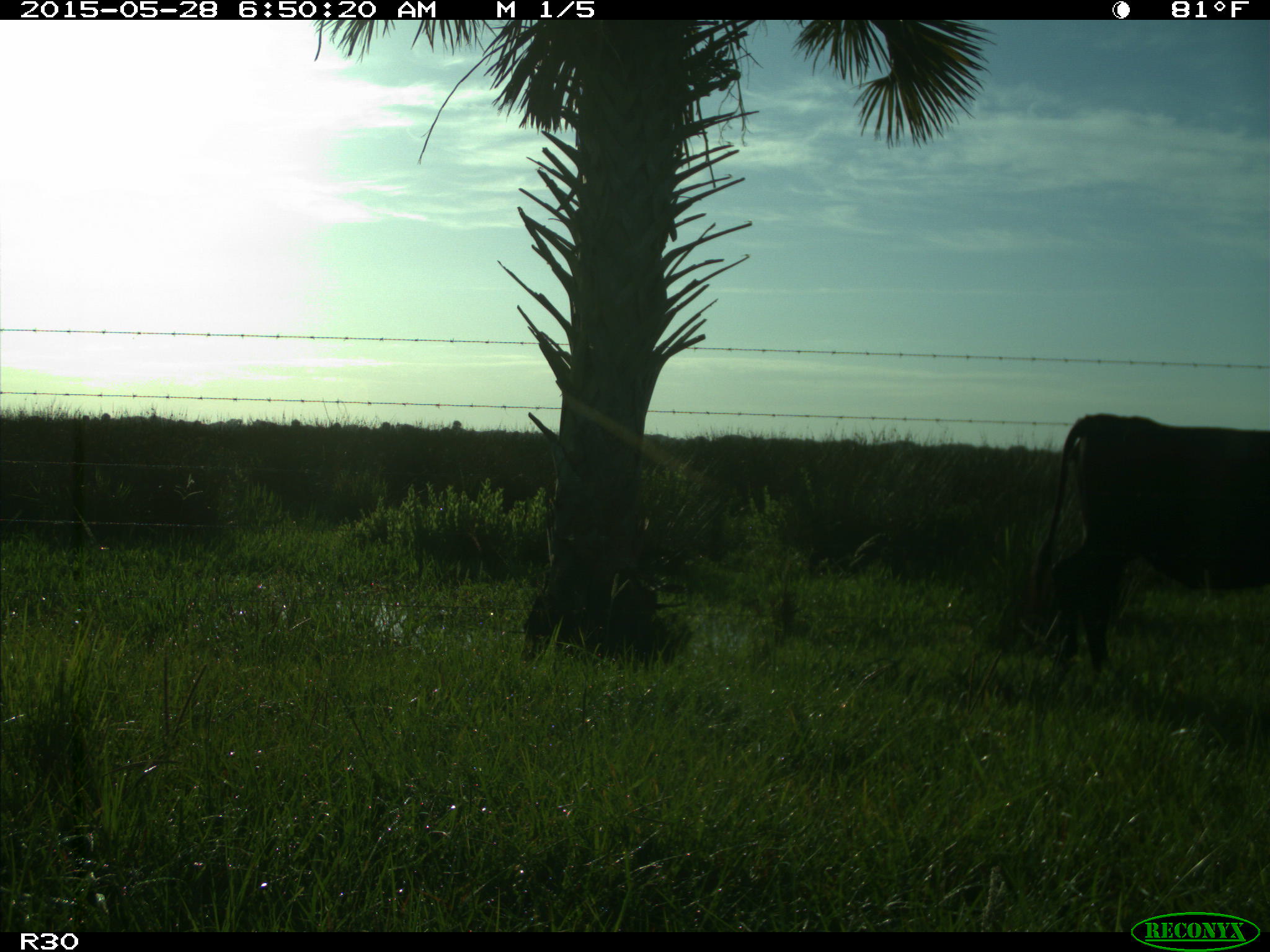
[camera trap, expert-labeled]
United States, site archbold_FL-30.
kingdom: Animalia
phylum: Chordata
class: Mammalia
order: Artiodactyla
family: Bovidae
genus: Bos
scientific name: Bos taurus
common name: domestic cow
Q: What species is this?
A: Bos taurus (domestic cow).